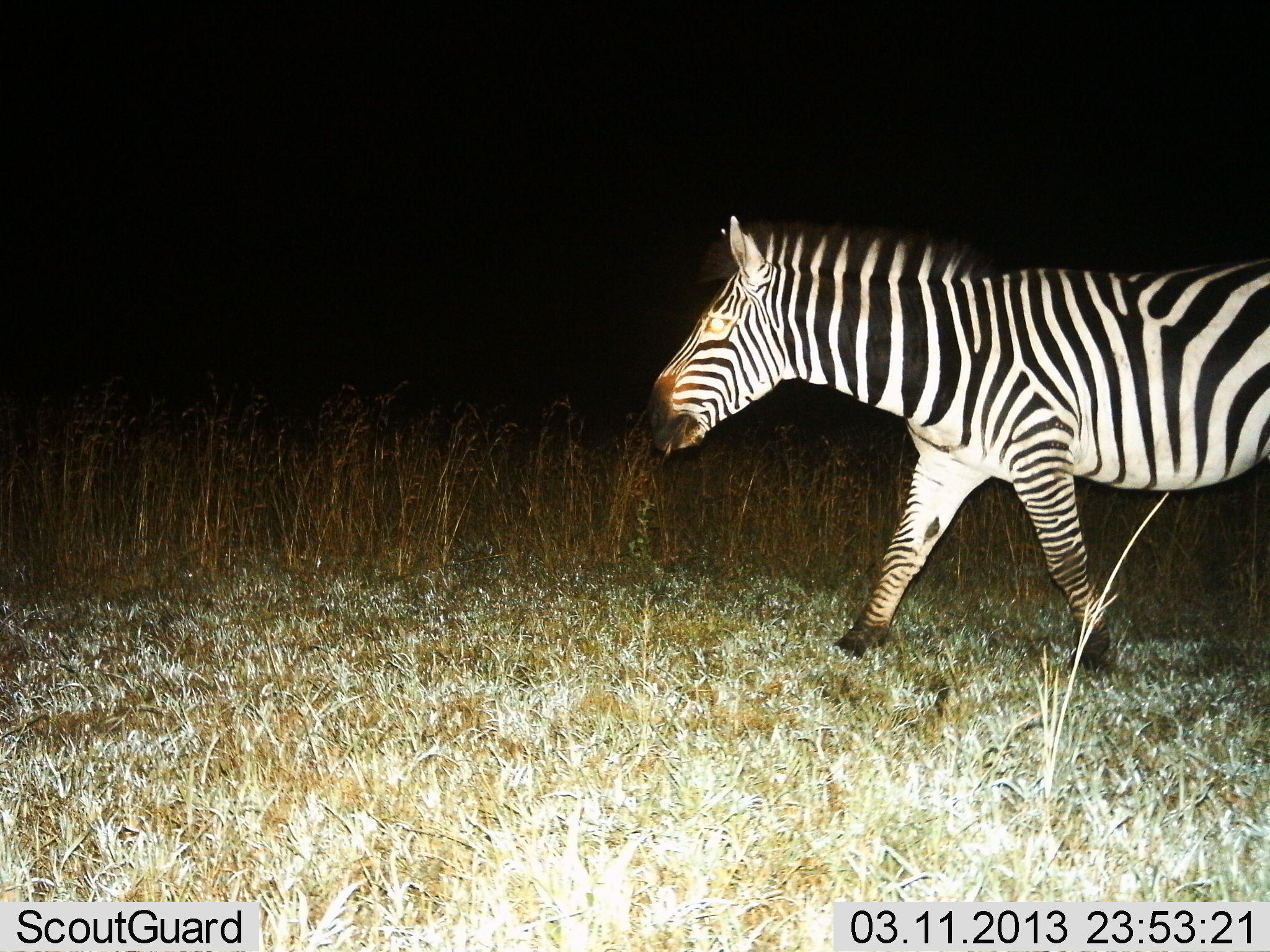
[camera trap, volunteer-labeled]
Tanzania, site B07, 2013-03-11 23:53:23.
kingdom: Animalia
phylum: Chordata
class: Mammalia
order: Perissodactyla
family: Equidae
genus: Equus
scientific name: Equus quagga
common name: plains zebra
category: zebra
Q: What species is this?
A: Zebra (plains zebra) (Equus quagga).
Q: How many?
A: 1.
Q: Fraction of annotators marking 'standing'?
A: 3%.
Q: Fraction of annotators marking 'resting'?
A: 0%.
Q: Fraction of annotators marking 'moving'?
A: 97%.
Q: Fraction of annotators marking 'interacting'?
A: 0%.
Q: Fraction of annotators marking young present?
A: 0%.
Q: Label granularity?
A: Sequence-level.